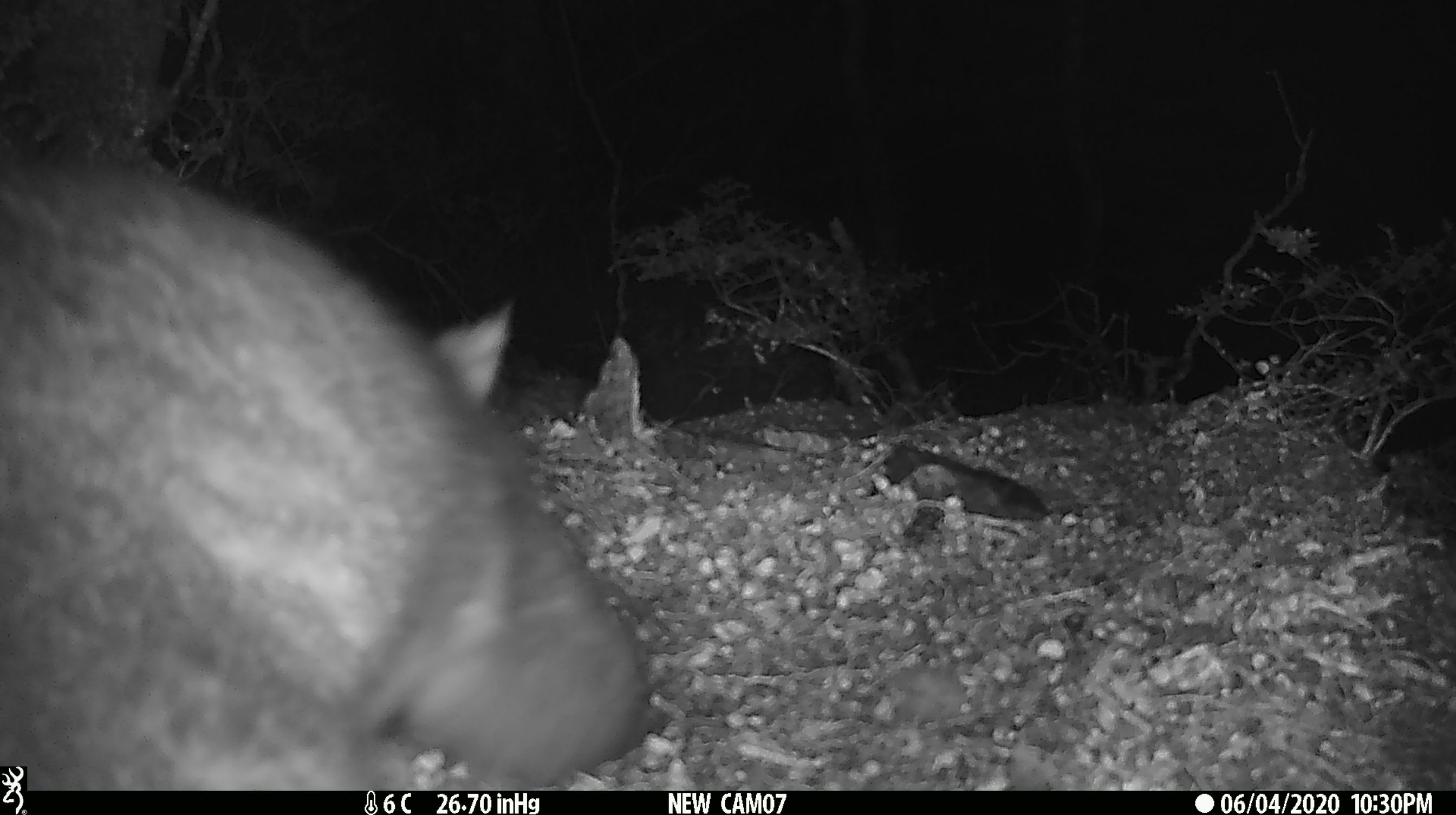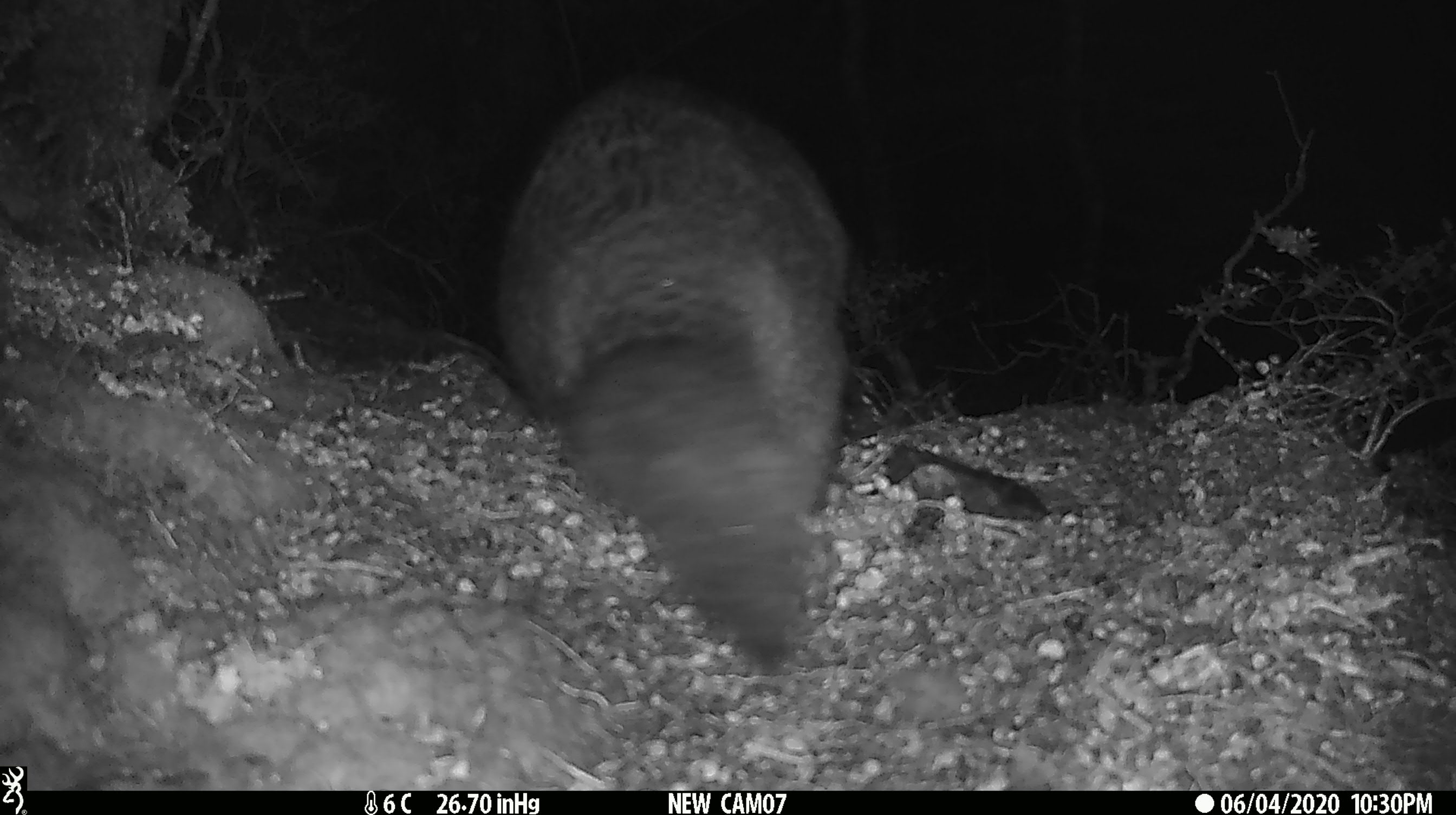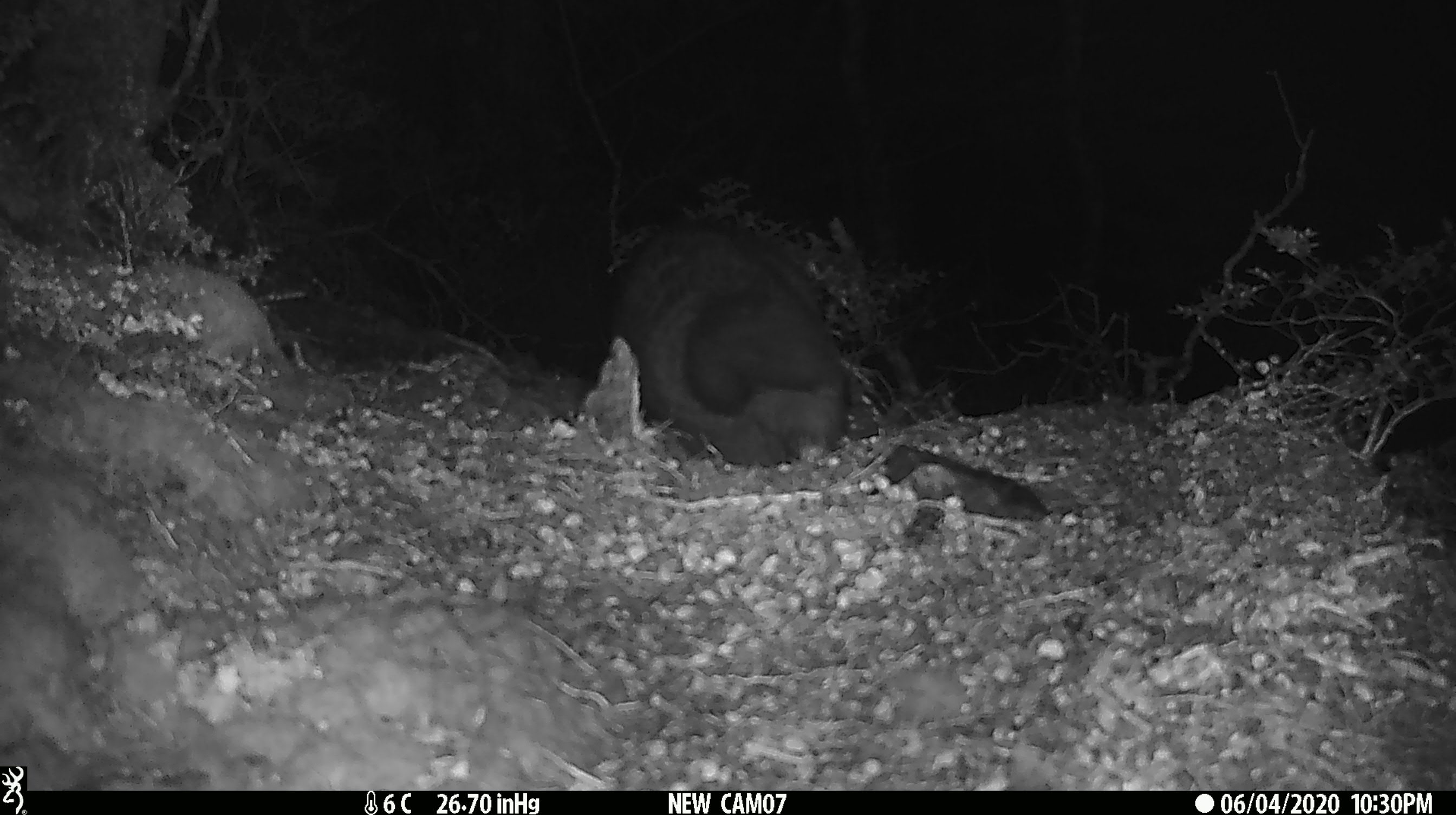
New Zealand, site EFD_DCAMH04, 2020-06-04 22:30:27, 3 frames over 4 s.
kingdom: Animalia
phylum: Chordata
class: Mammalia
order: Diprotodontia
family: Phalangeridae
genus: Trichosurus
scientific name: Trichosurus vulpecula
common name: common brushtail possum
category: possum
Possum (common brushtail possum) (Trichosurus vulpecula).